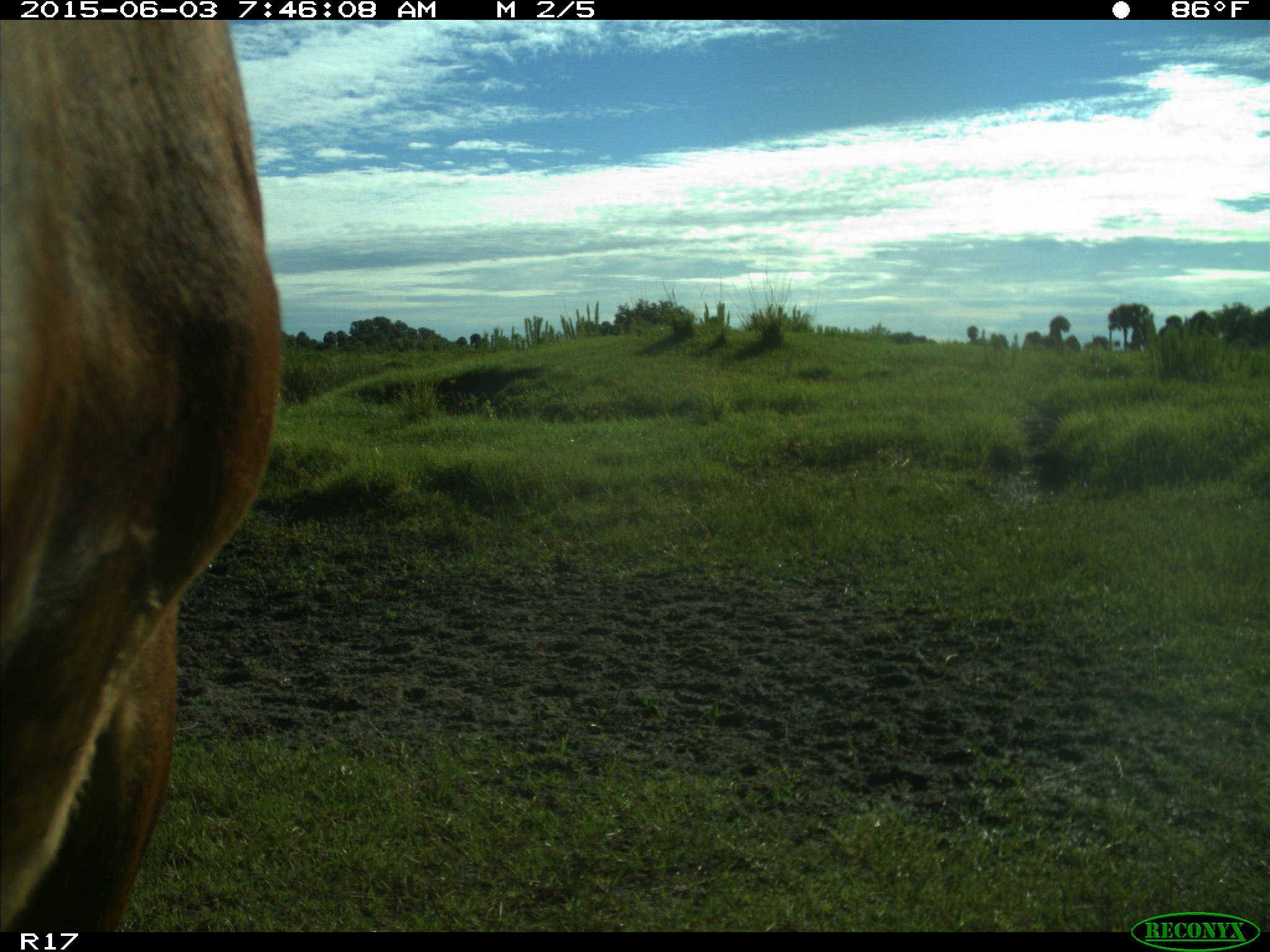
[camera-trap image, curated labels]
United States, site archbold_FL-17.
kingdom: Animalia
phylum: Chordata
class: Mammalia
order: Artiodactyla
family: Bovidae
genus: Bos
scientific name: Bos taurus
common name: domestic cow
Bos taurus (domestic cow).